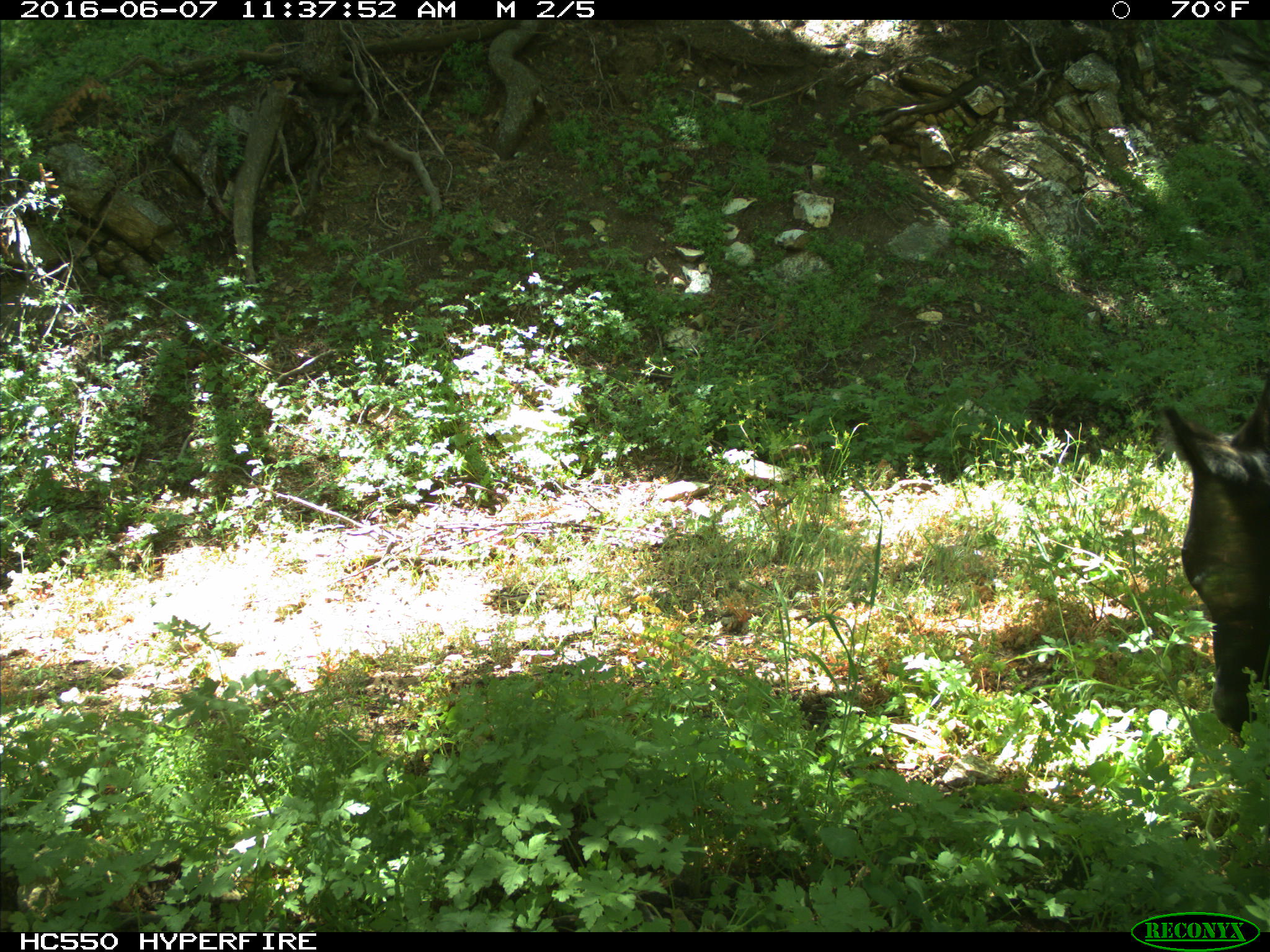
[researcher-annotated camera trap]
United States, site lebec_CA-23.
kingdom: Animalia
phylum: Chordata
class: Mammalia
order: Artiodactyla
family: Bovidae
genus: Bos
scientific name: Bos taurus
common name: domestic cow